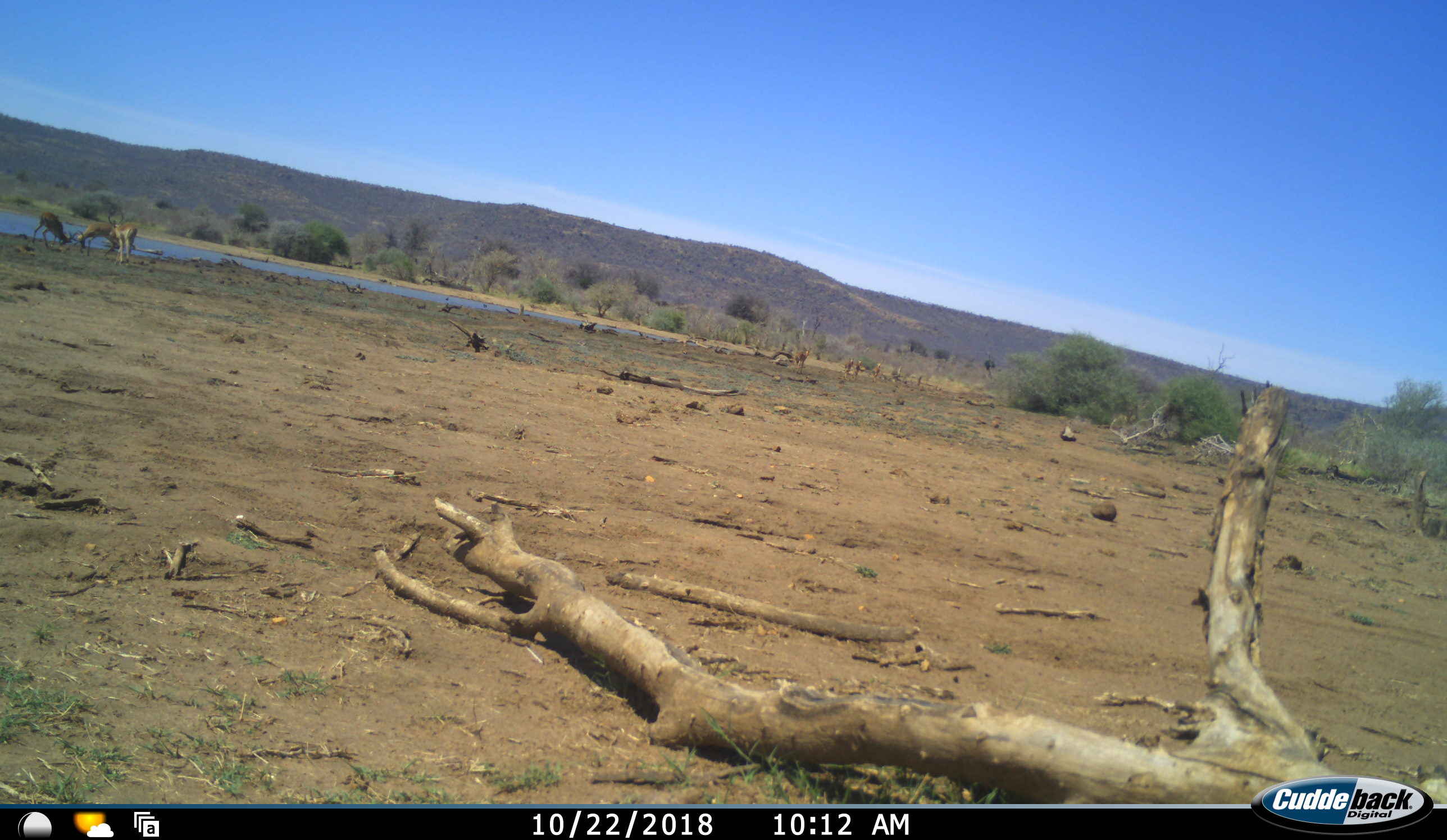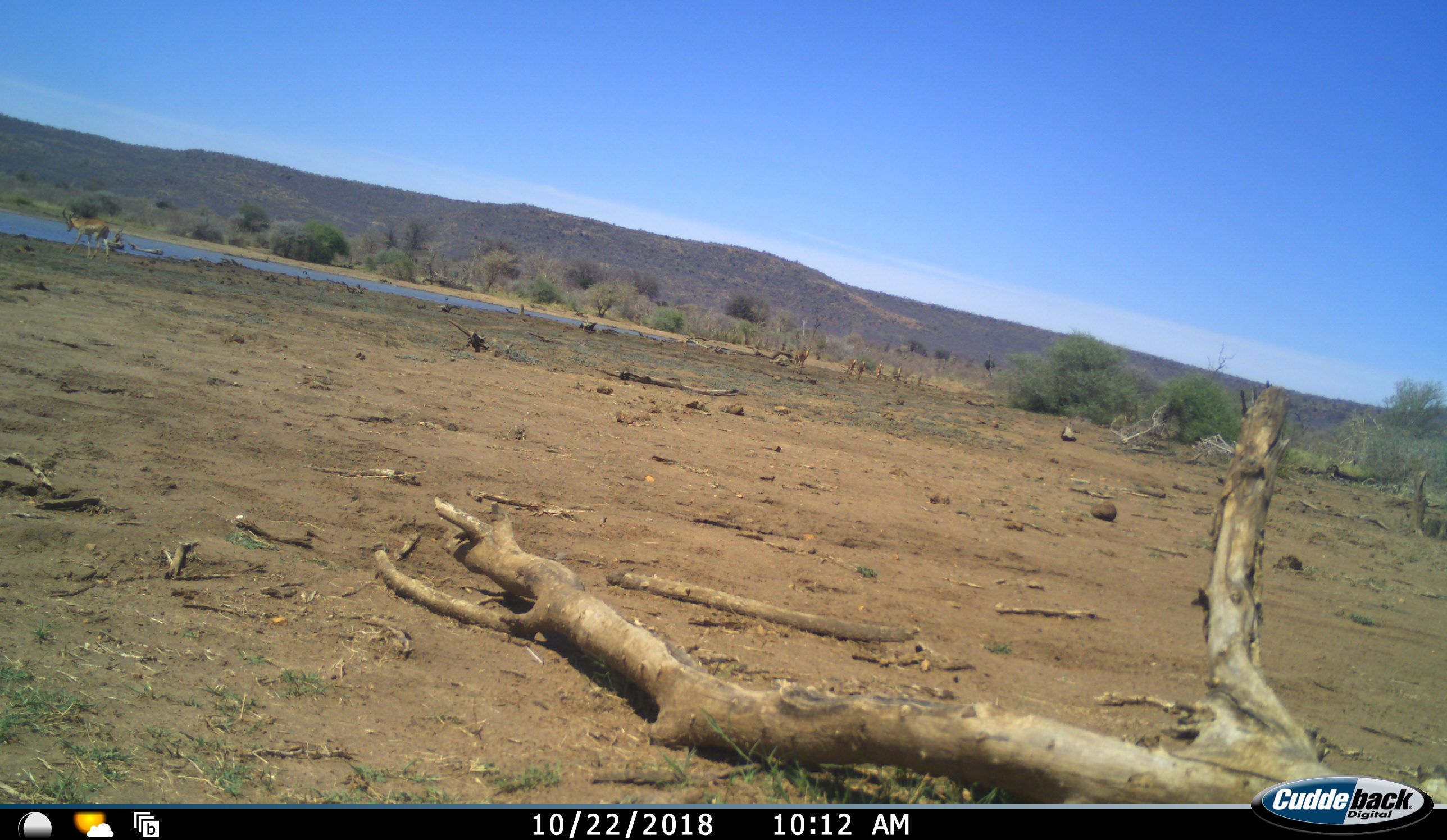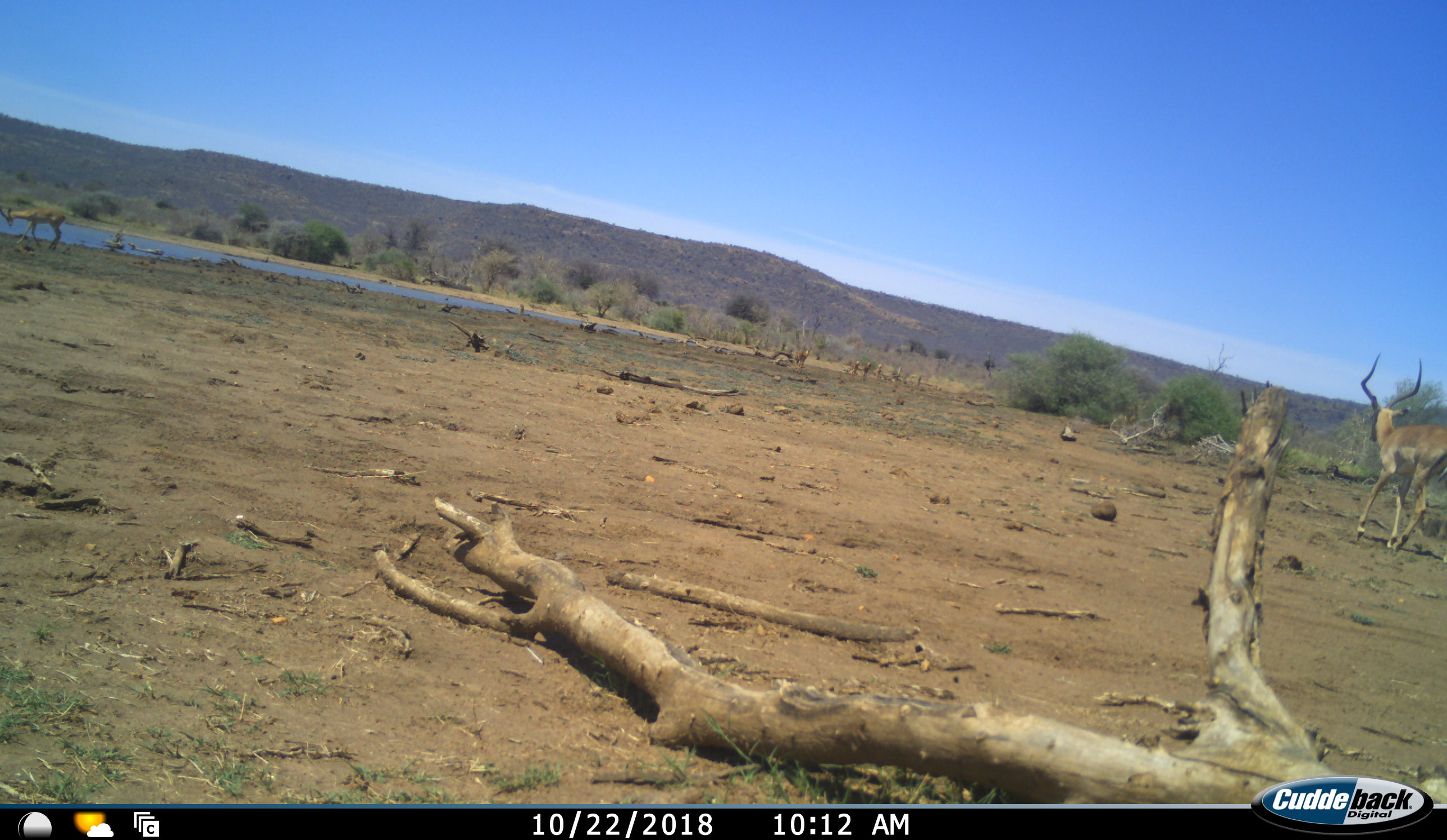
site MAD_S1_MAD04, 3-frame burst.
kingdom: Animalia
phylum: Chordata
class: Mammalia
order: Artiodactyla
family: Bovidae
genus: Aepyceros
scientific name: Aepyceros melampus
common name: impala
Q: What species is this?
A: Impala (Aepyceros melampus).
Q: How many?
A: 4.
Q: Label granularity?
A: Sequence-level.